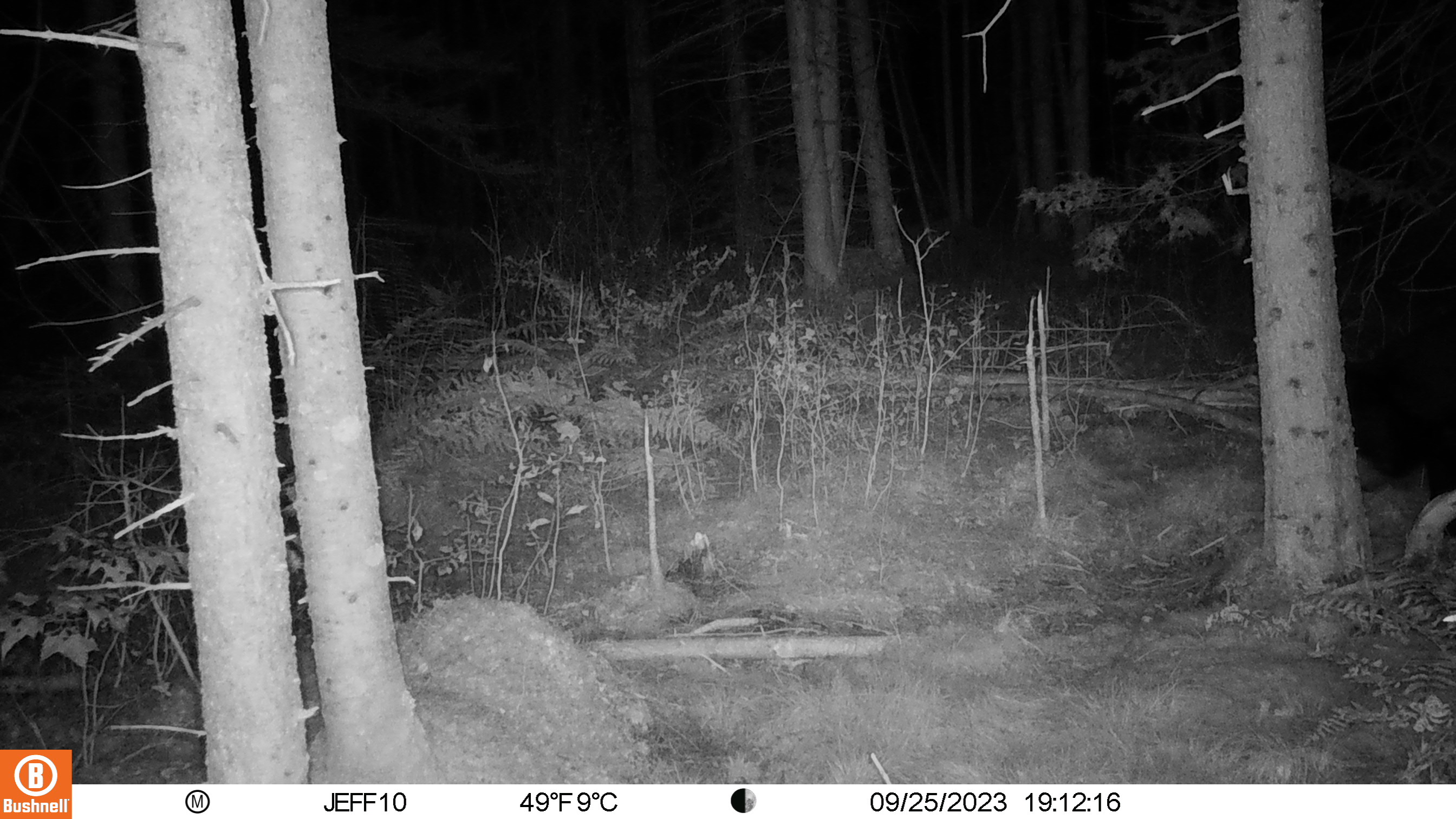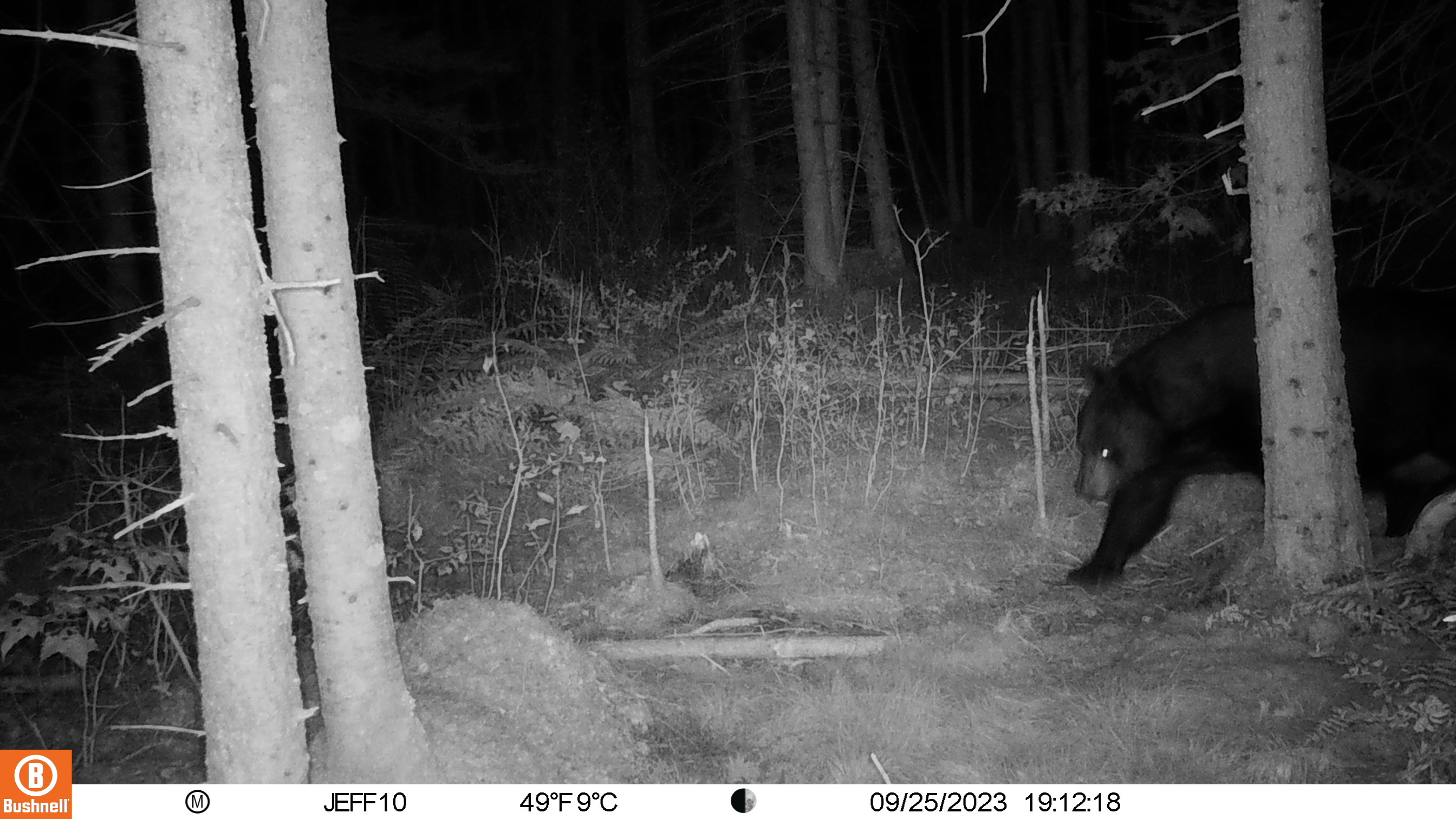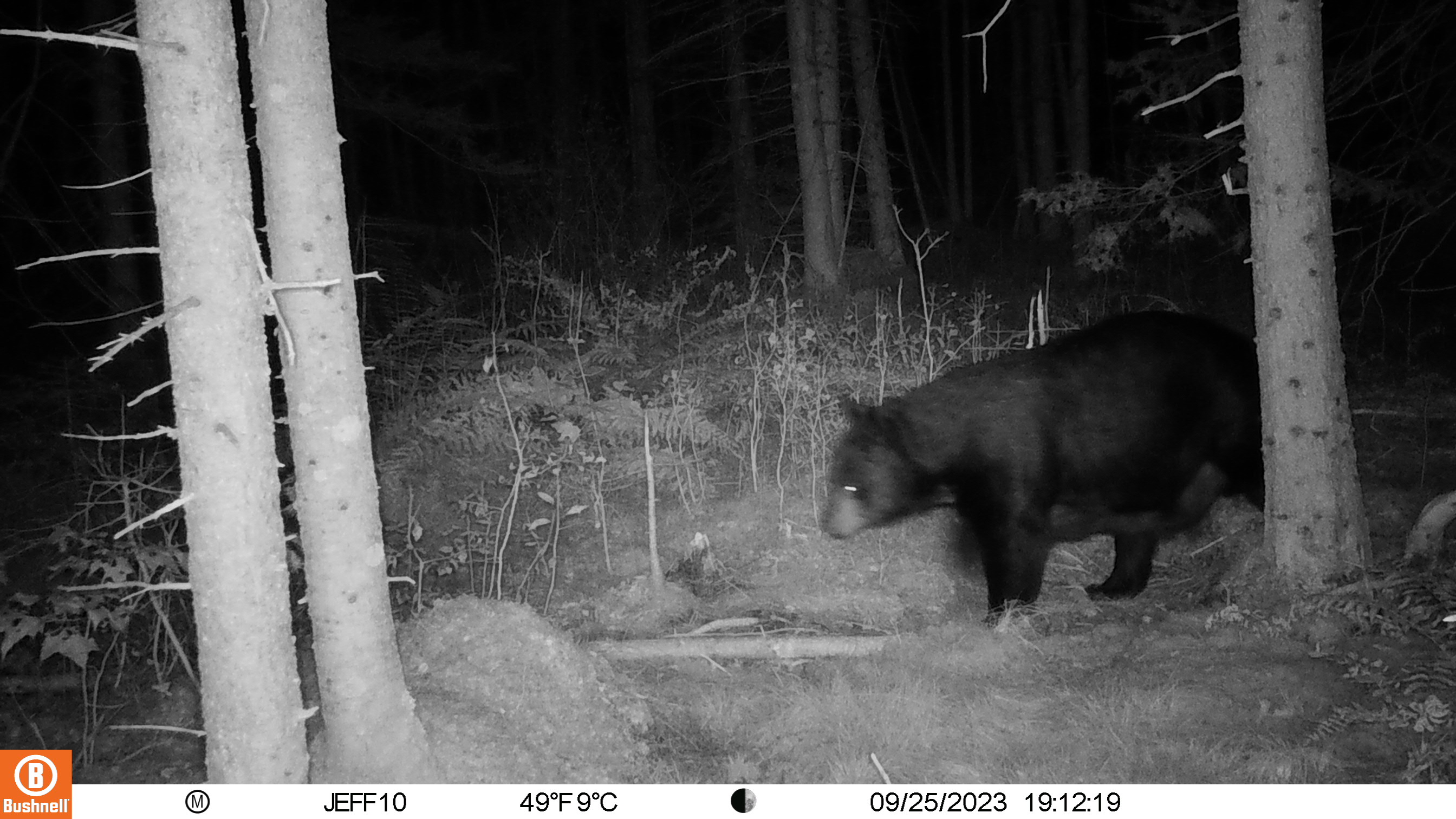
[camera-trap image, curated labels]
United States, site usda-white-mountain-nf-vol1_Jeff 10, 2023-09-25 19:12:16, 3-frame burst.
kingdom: Animalia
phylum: Chordata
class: Mammalia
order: Carnivora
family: Ursidae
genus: Ursus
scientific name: Ursus americanus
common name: black bear